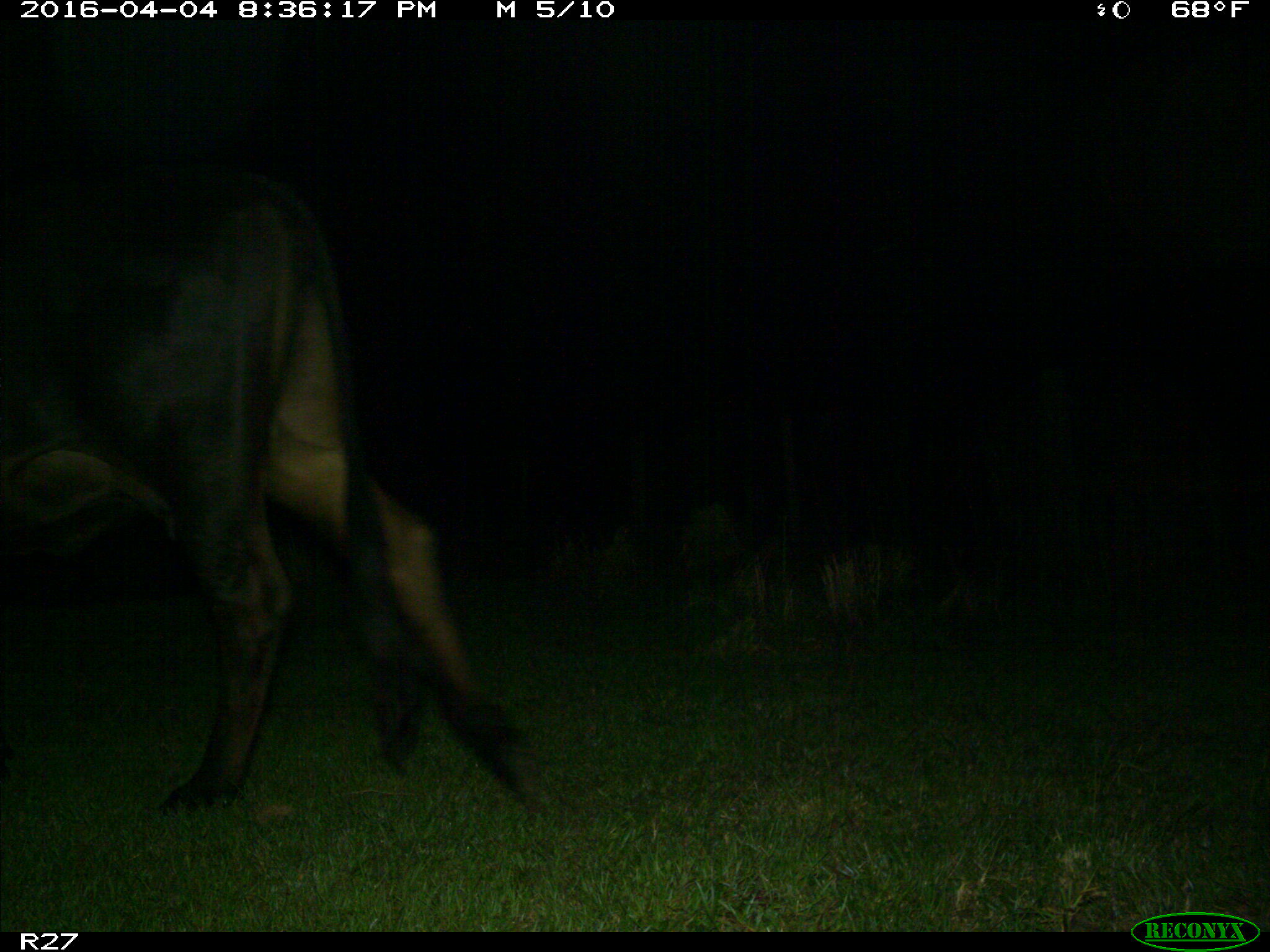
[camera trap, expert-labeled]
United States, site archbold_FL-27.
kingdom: Animalia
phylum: Chordata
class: Mammalia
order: Artiodactyla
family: Bovidae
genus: Bos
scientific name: Bos taurus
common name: domestic cow